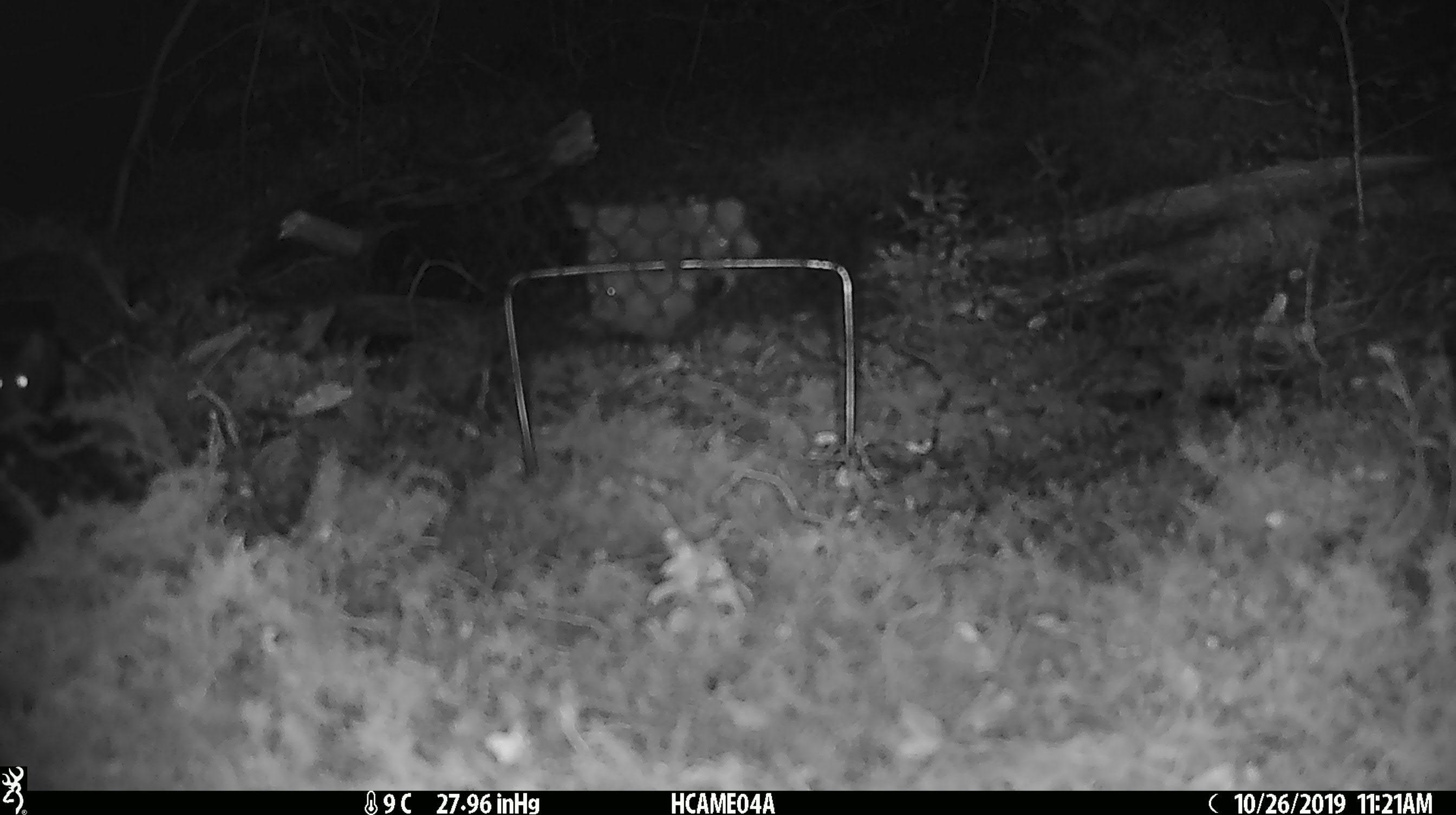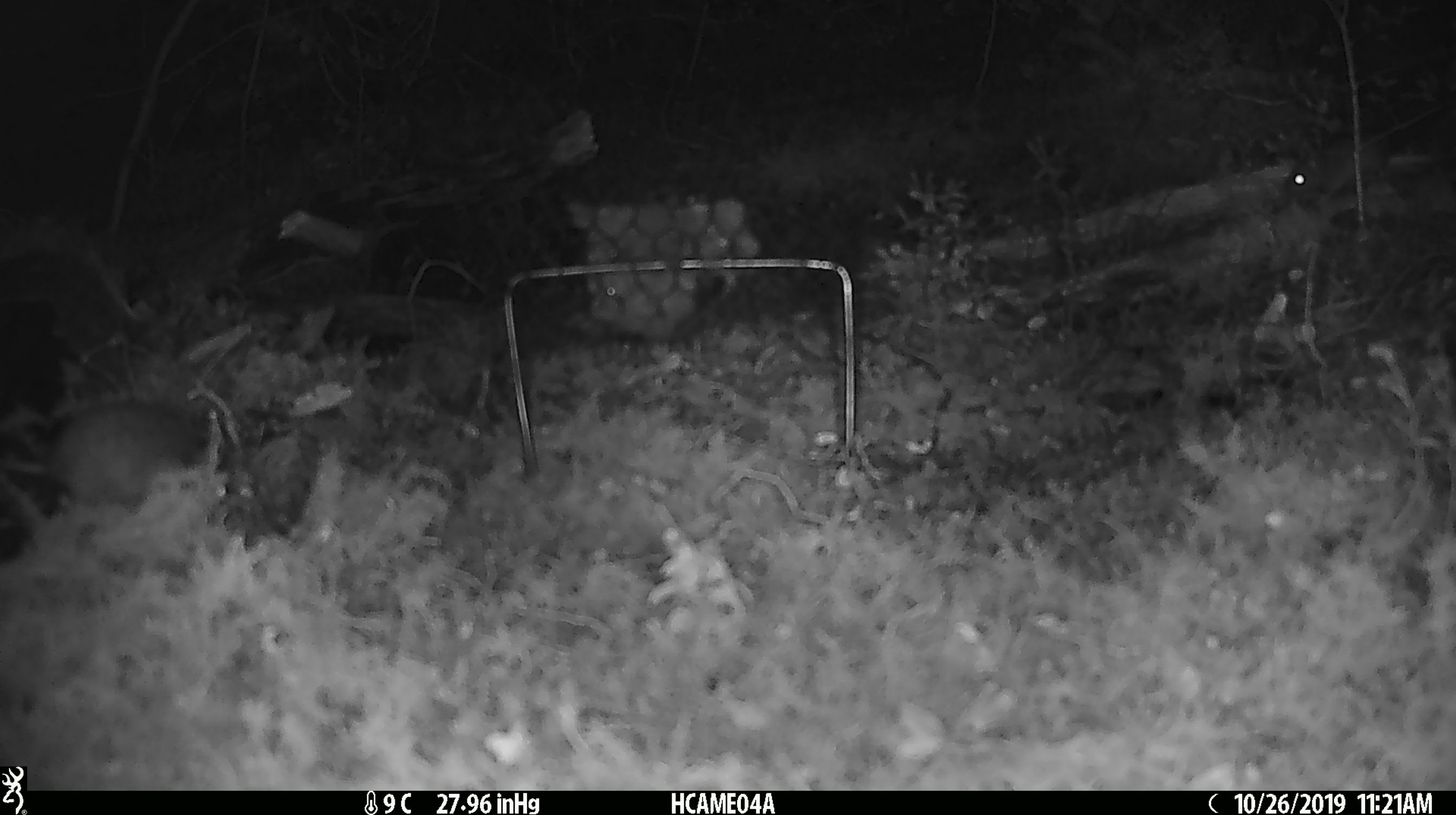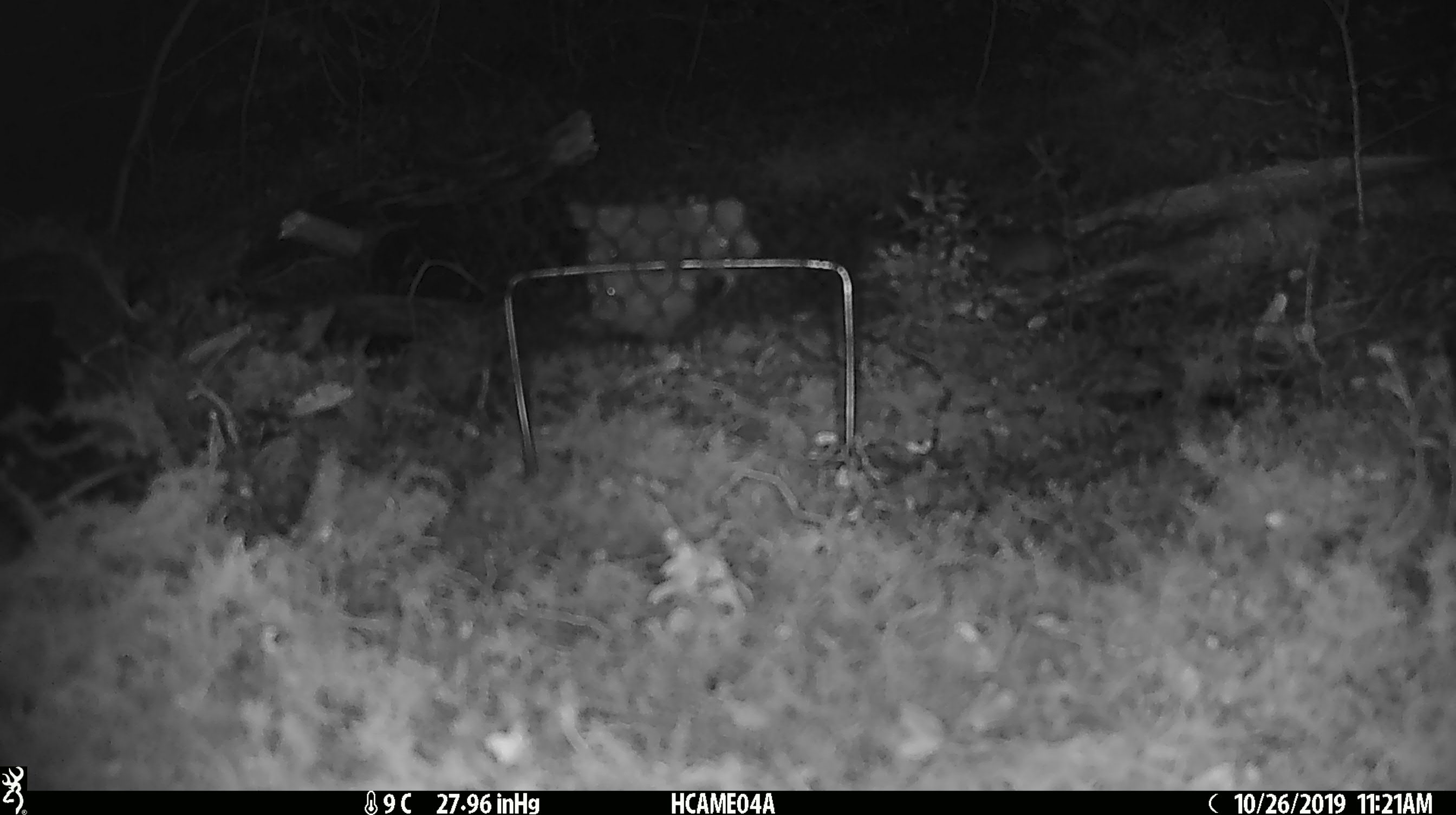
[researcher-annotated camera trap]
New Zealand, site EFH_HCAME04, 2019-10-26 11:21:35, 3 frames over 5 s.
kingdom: Animalia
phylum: Chordata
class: Mammalia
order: Rodentia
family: Muridae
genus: Mus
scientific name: Mus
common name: mouse